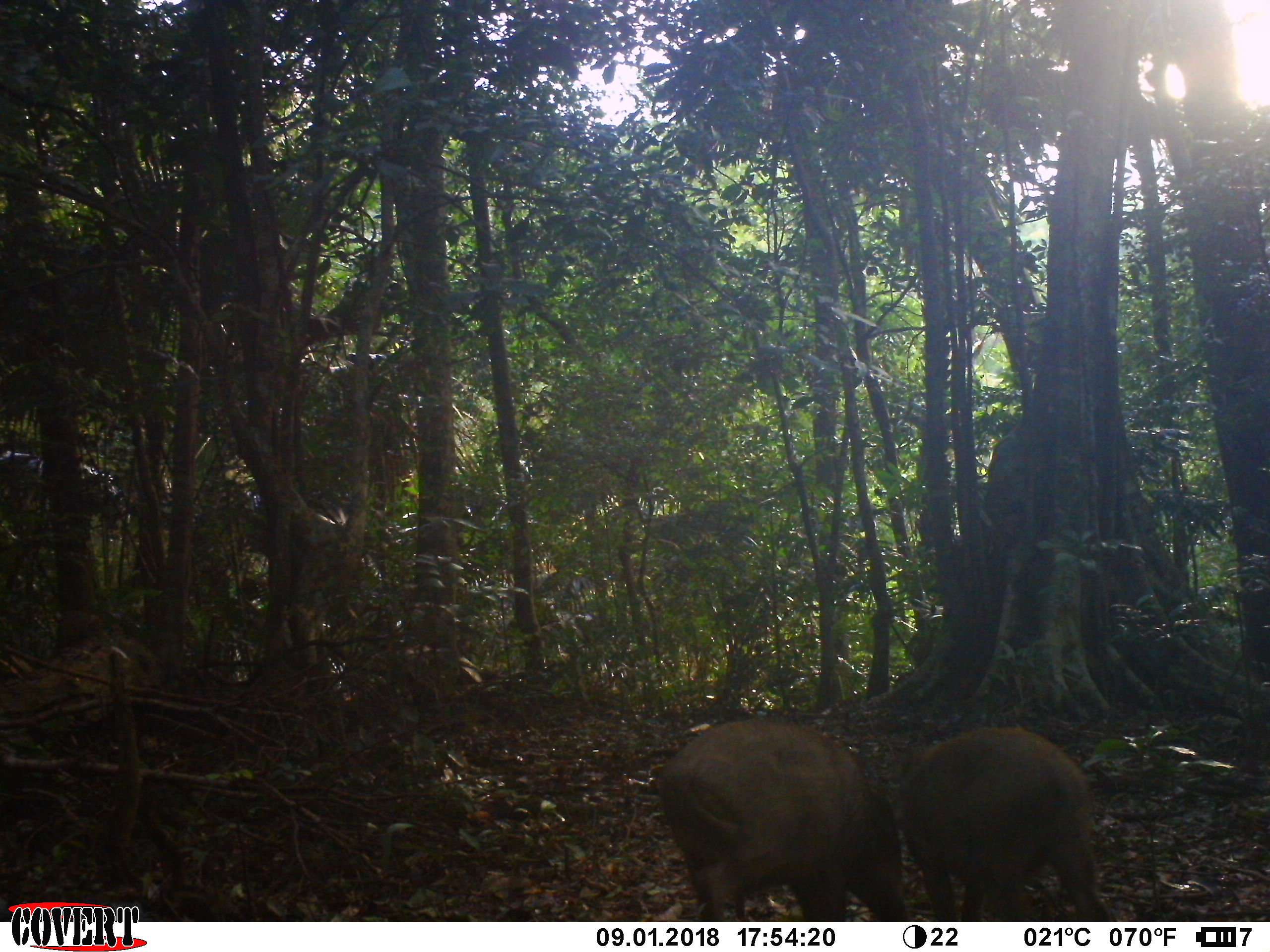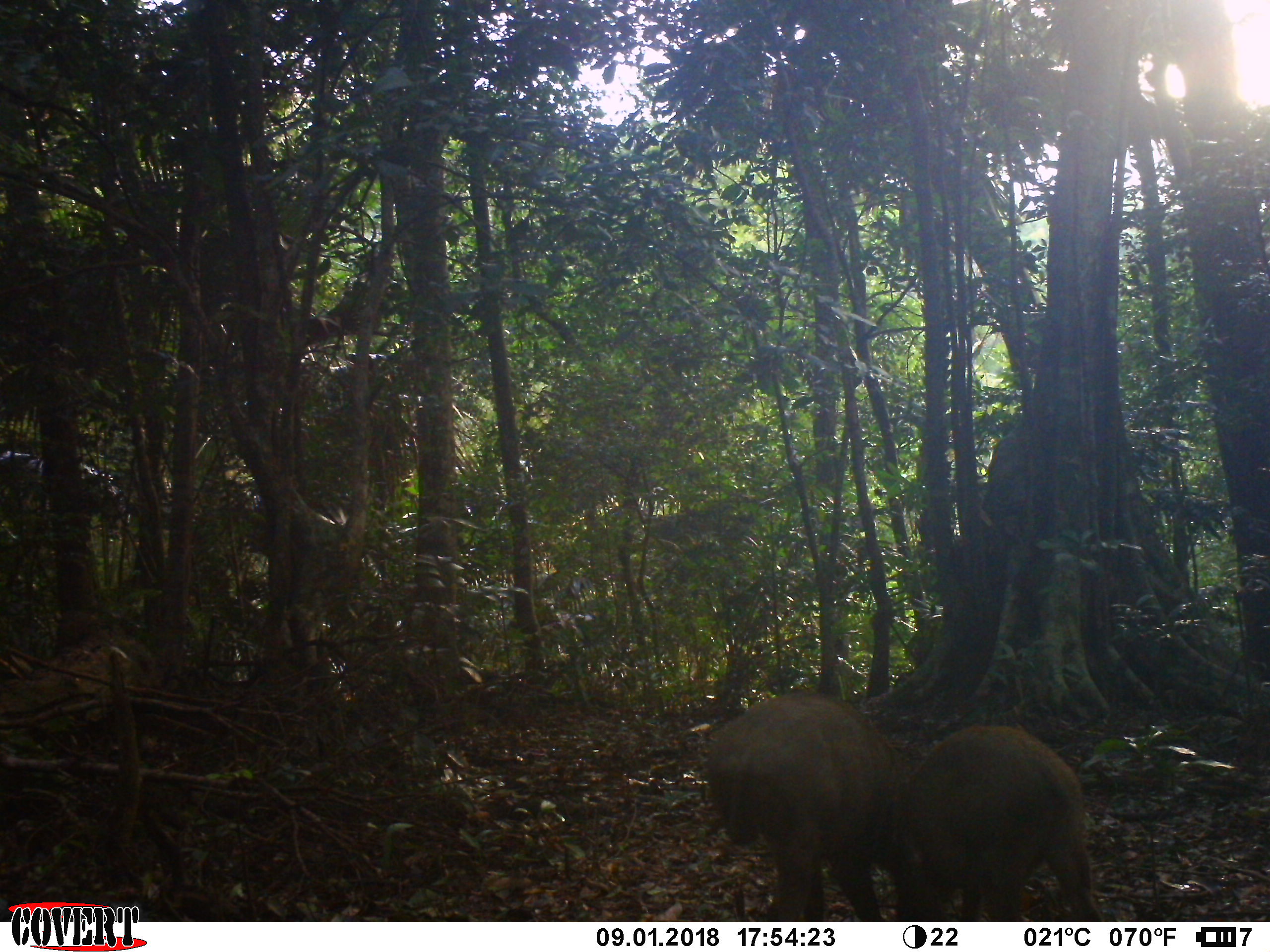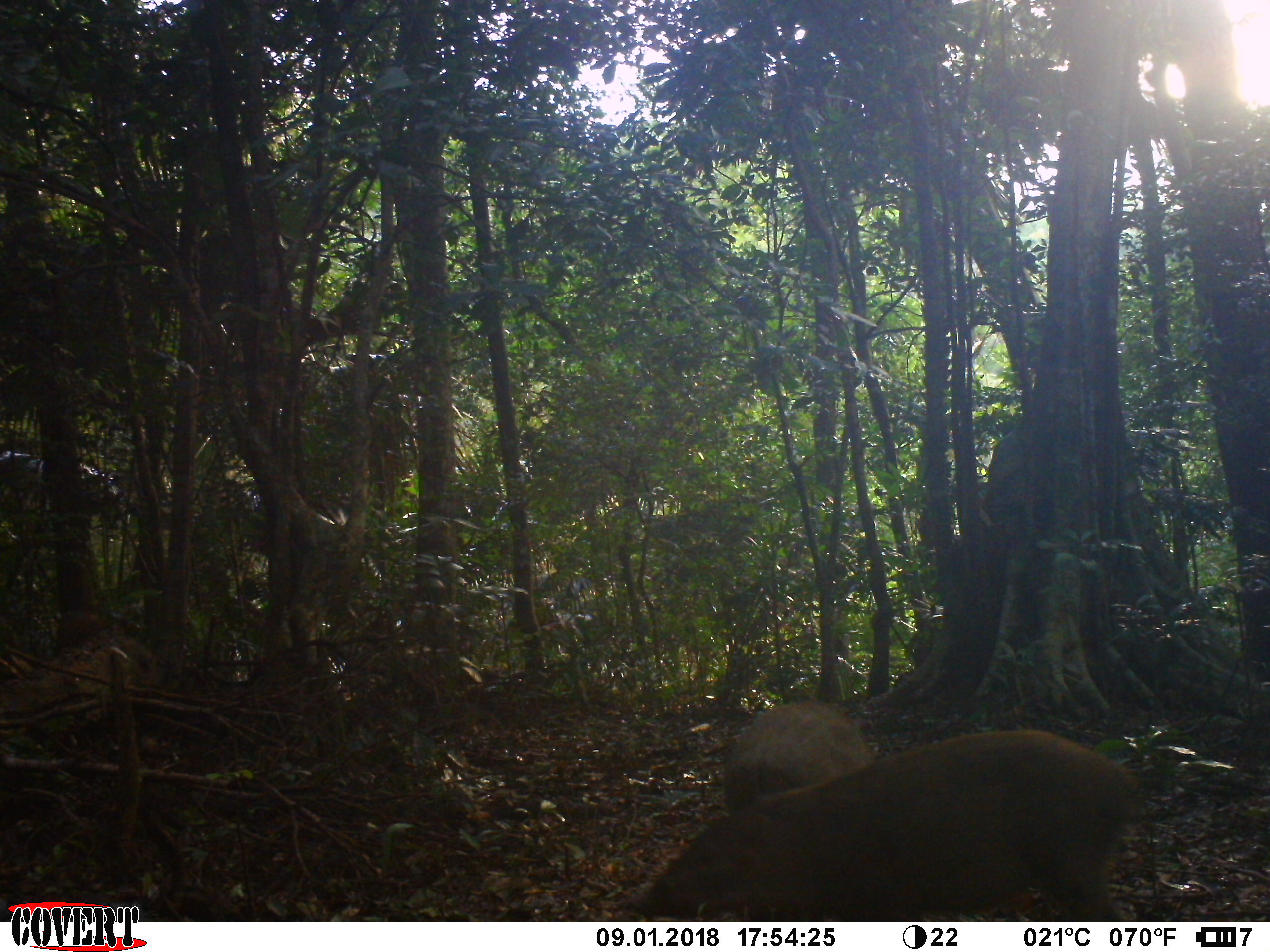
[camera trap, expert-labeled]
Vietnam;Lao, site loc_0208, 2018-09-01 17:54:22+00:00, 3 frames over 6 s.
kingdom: Animalia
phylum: Chordata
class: Mammalia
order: Artiodactyla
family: Suidae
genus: Sus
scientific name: Sus scrofa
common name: eurasian wild pig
Eurasian wild pig (Sus scrofa). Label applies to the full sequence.